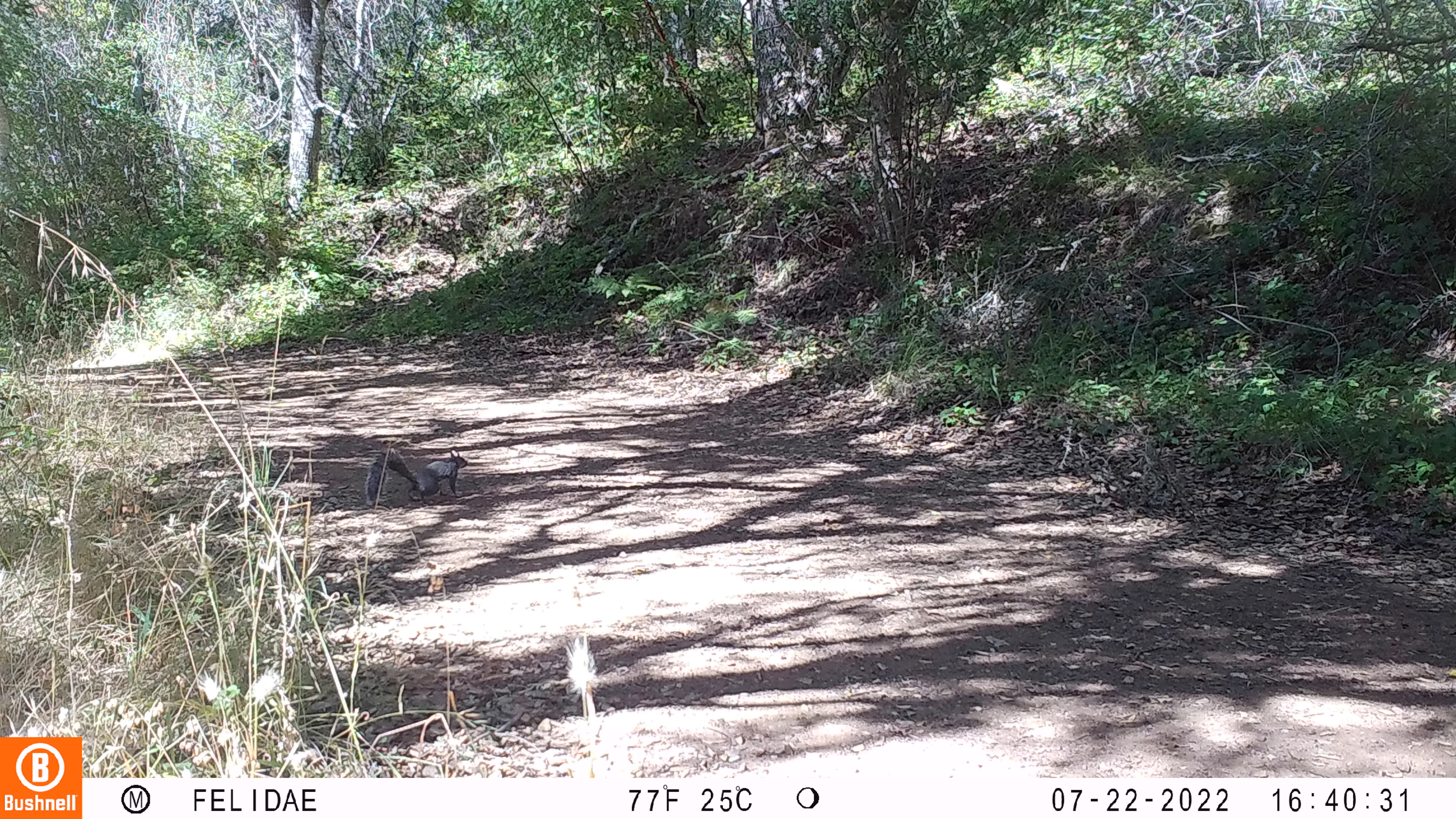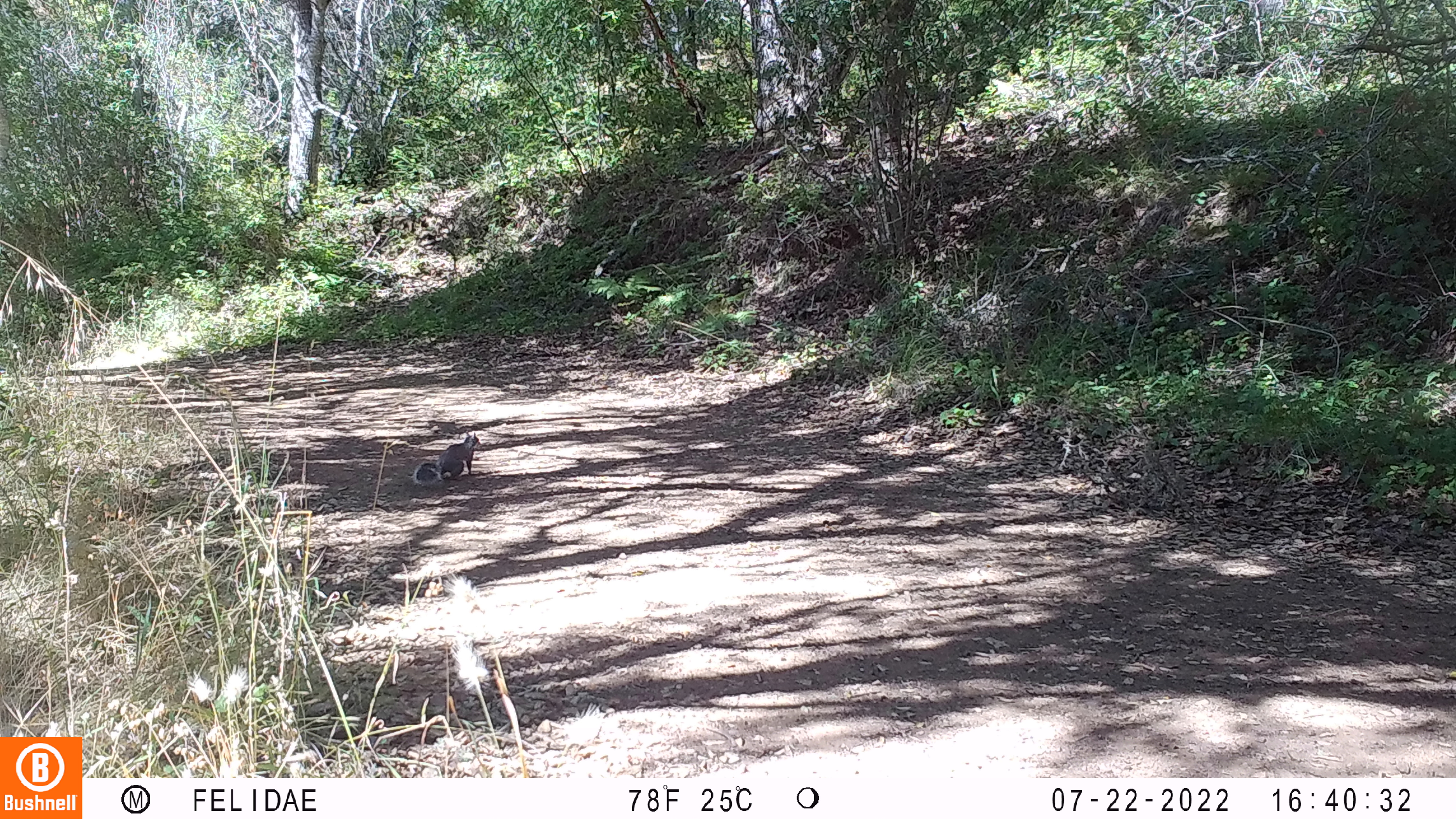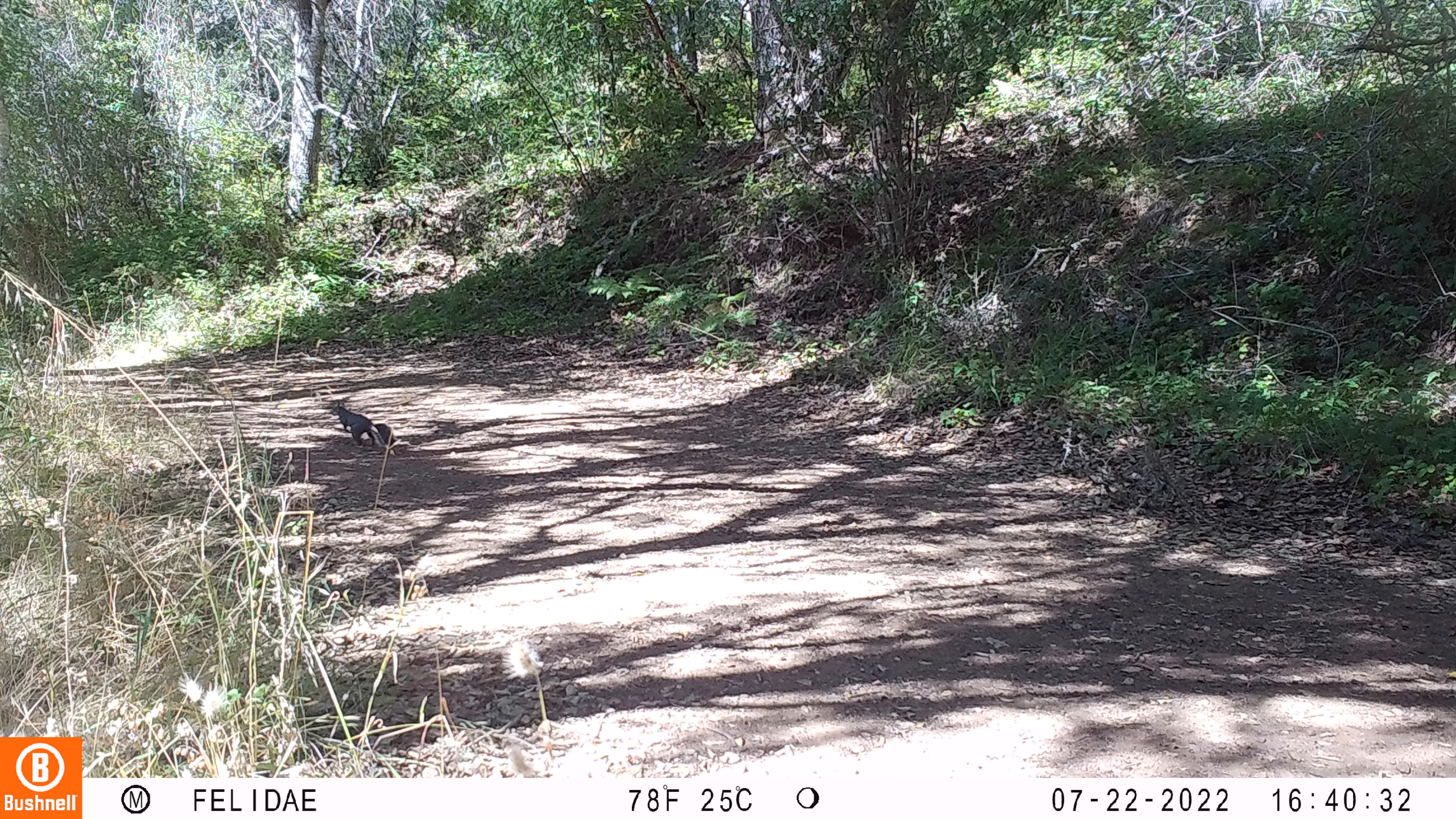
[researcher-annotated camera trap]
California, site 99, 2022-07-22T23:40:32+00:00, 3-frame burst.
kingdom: Animalia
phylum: Chordata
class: Mammalia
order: Rodentia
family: Sciuridae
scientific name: Sciuridae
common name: squirrel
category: unknown squirrel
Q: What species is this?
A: Unknown squirrel (squirrel) (Sciuridae).